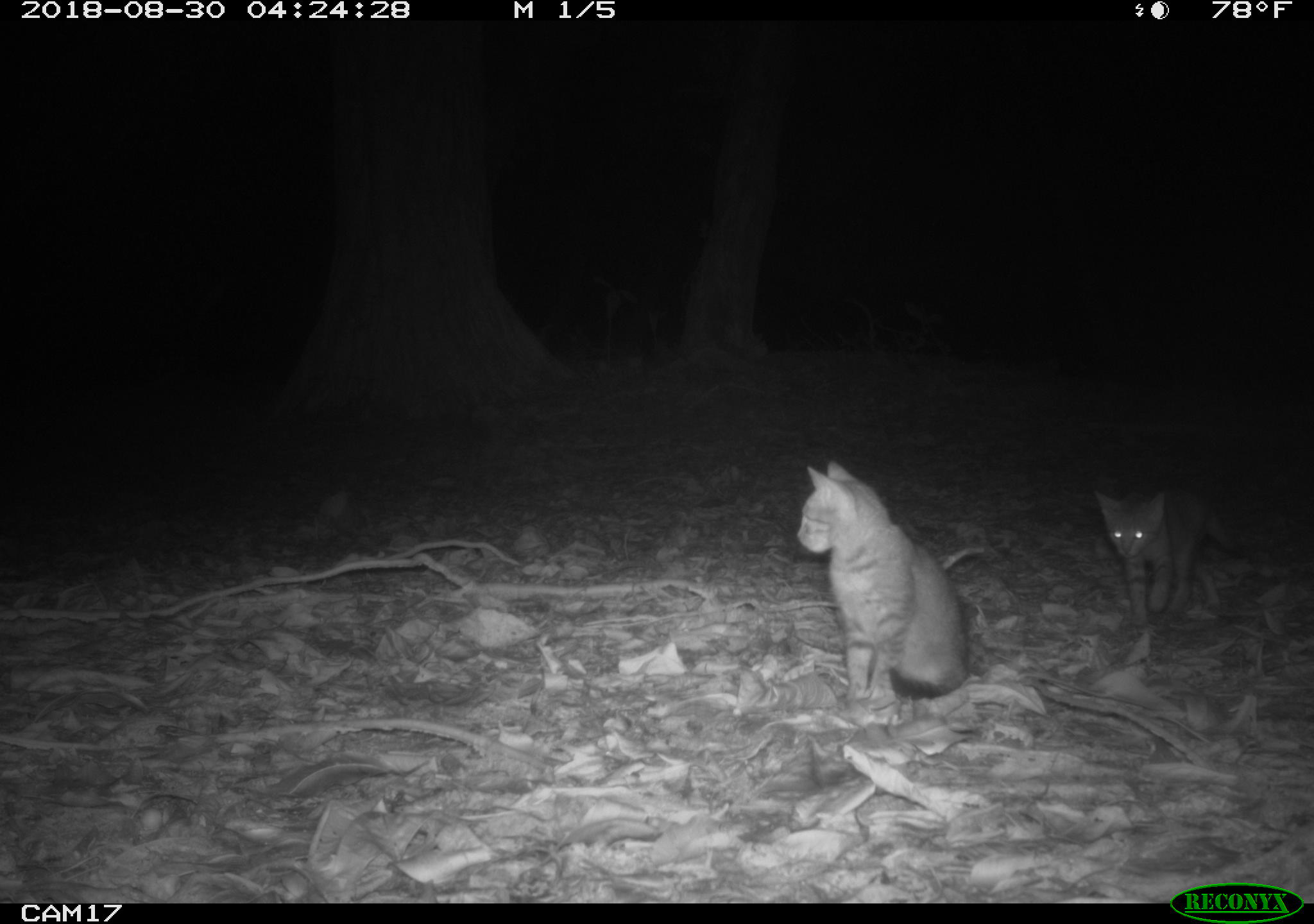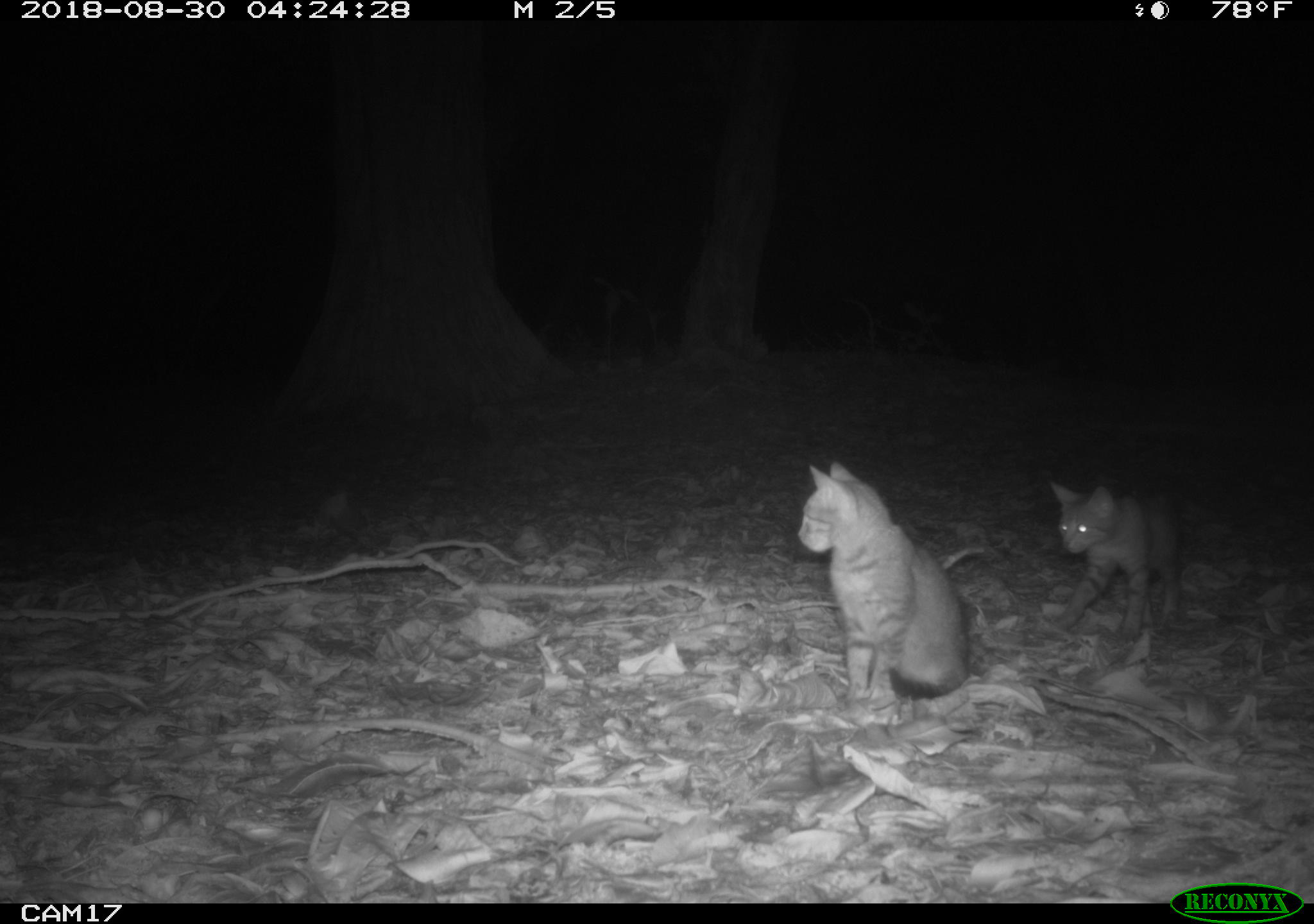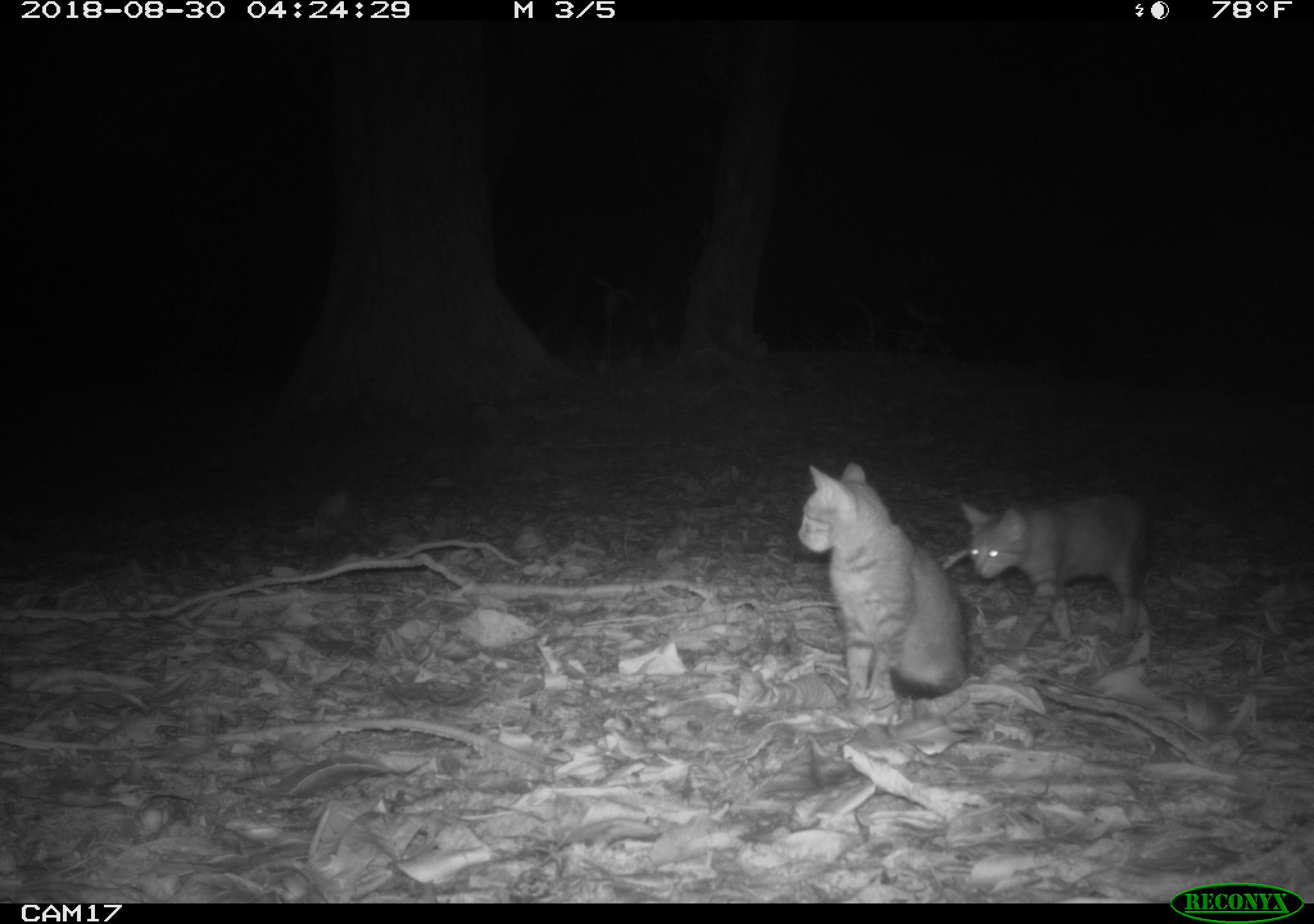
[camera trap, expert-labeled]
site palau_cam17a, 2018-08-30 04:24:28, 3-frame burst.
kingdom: Animalia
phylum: Chordata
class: Mammalia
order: Carnivora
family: Felidae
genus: Felis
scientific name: Felis catus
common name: cat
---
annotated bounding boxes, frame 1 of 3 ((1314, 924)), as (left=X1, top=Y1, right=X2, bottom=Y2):
cat: (left=792, top=457, right=972, bottom=708); (left=1091, top=470, right=1251, bottom=661)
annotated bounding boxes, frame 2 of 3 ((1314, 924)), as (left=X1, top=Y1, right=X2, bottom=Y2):
cat: (left=792, top=446, right=994, bottom=716); (left=1045, top=476, right=1232, bottom=644)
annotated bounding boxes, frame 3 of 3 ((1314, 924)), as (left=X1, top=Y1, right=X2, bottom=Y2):
cat: (left=960, top=461, right=1198, bottom=672); (left=793, top=449, right=976, bottom=721)